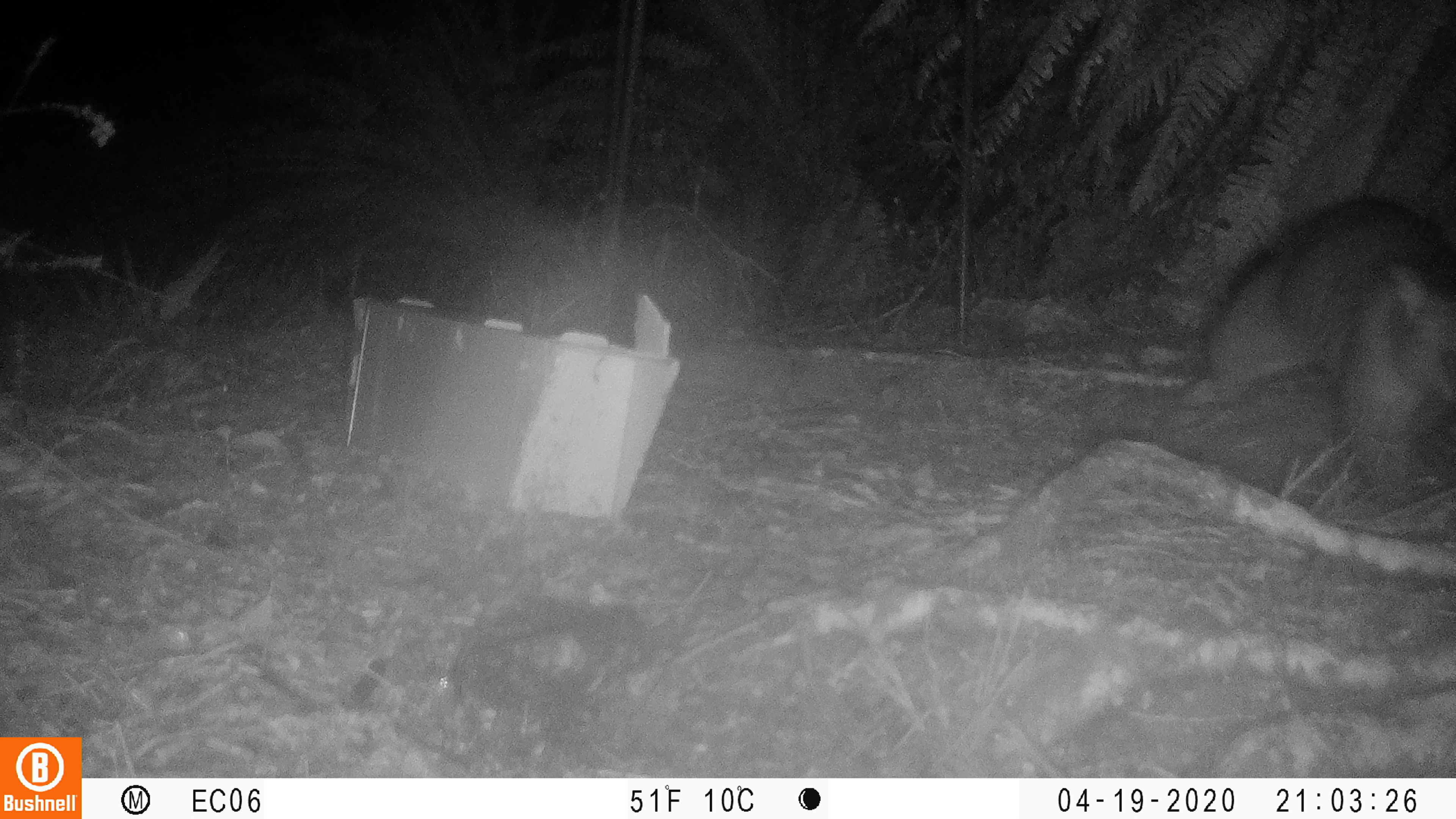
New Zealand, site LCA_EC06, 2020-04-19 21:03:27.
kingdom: Animalia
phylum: Chordata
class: Mammalia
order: Diprotodontia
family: Phalangeridae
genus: Trichosurus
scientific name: Trichosurus vulpecula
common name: common brushtail possum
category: possum